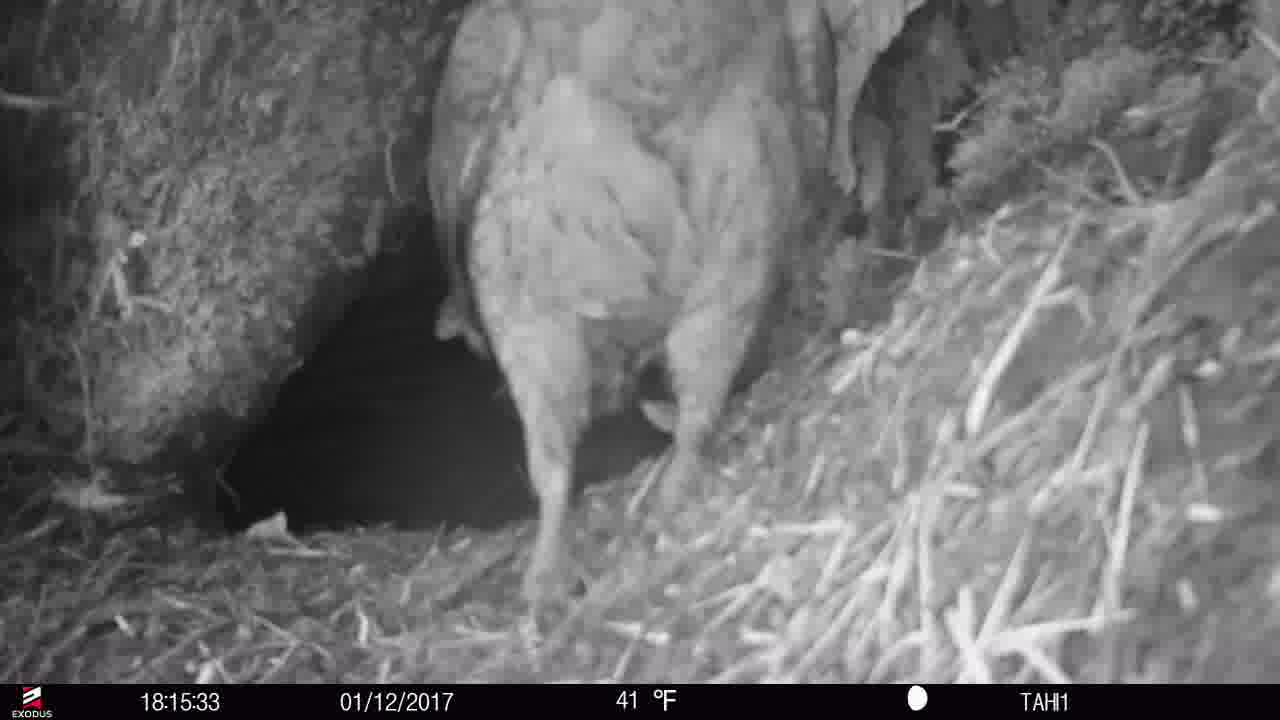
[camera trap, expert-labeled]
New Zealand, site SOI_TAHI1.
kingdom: Animalia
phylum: Chordata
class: Aves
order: Psittaciformes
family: Strigopidae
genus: Nestor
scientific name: Nestor notabilis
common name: kea